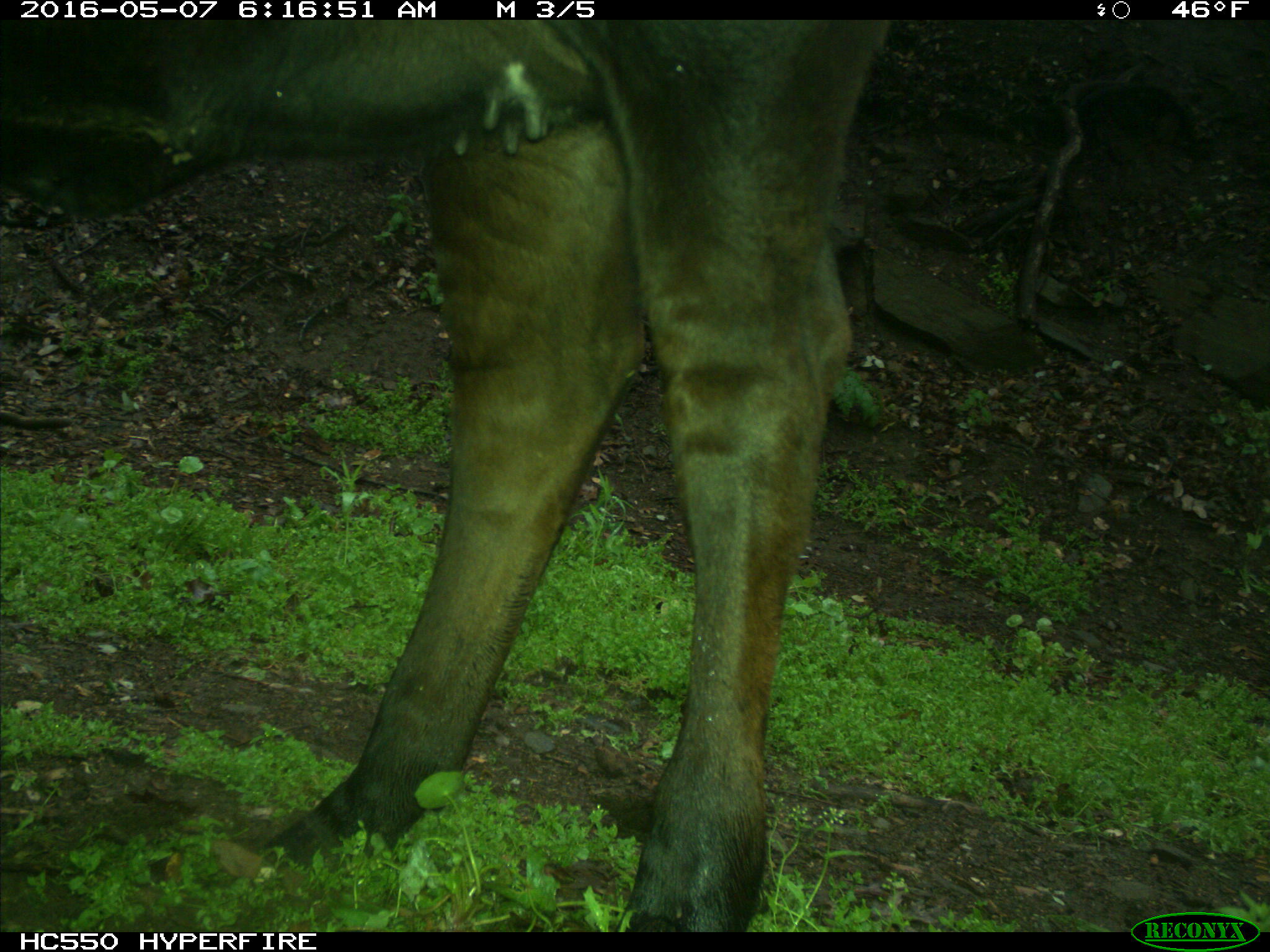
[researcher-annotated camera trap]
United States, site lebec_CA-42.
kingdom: Animalia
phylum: Chordata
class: Mammalia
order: Artiodactyla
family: Bovidae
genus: Bos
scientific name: Bos taurus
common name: domestic cow